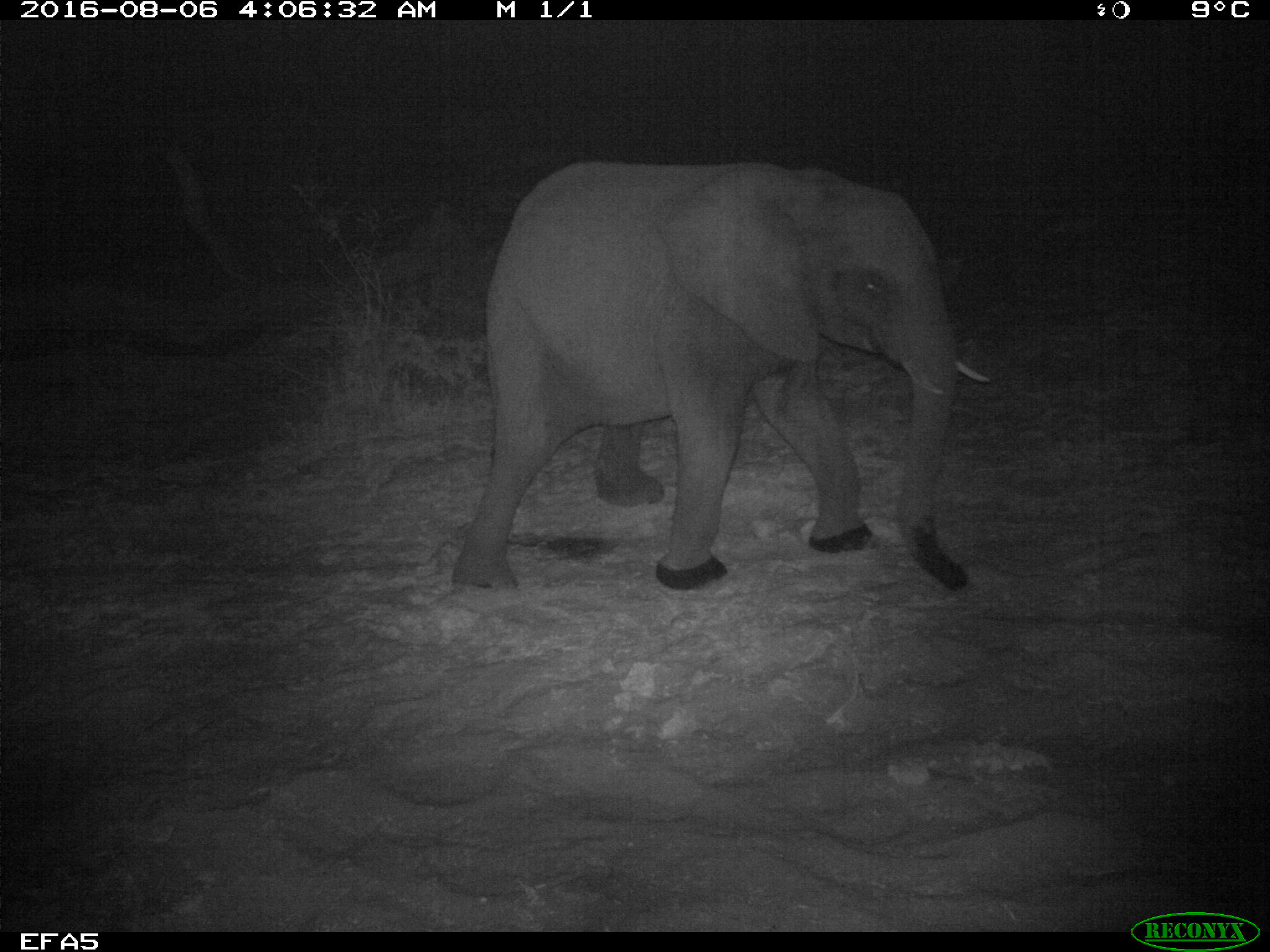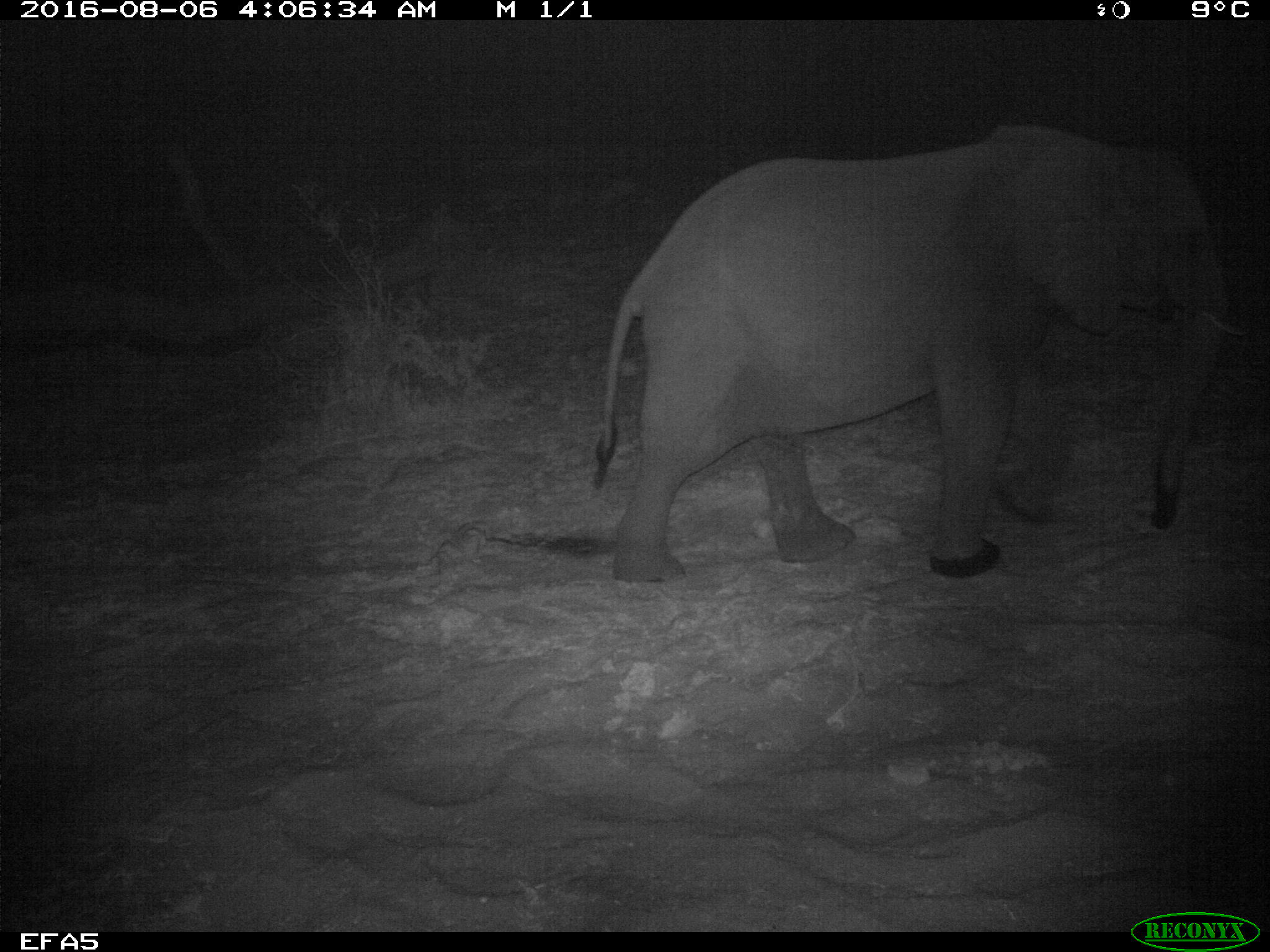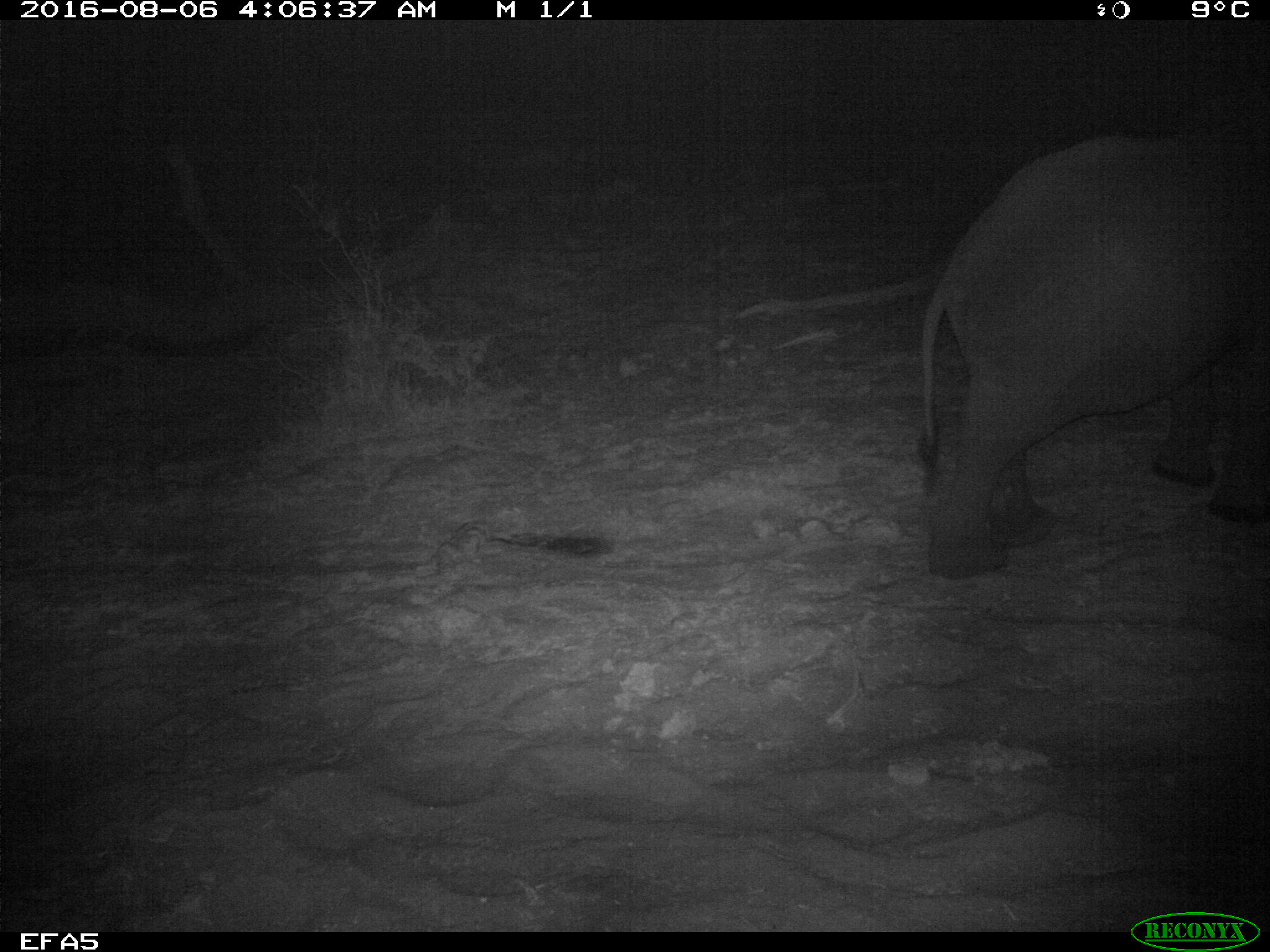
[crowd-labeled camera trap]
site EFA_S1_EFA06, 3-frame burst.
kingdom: Animalia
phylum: Chordata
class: Mammalia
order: Proboscidea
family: Elephantidae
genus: Loxodonta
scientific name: Loxodonta africana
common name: african bush elephant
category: elephant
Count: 1.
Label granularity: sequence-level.